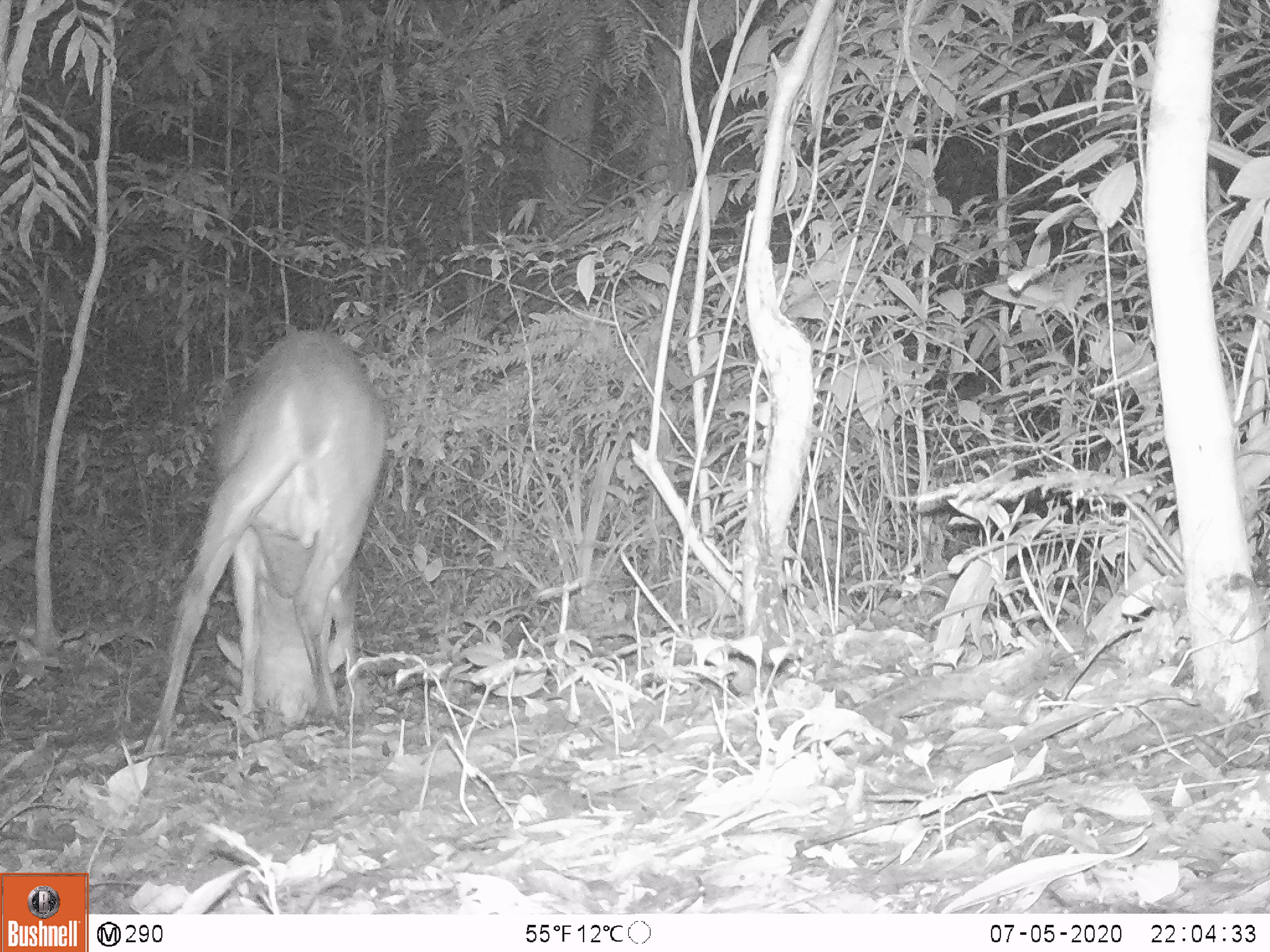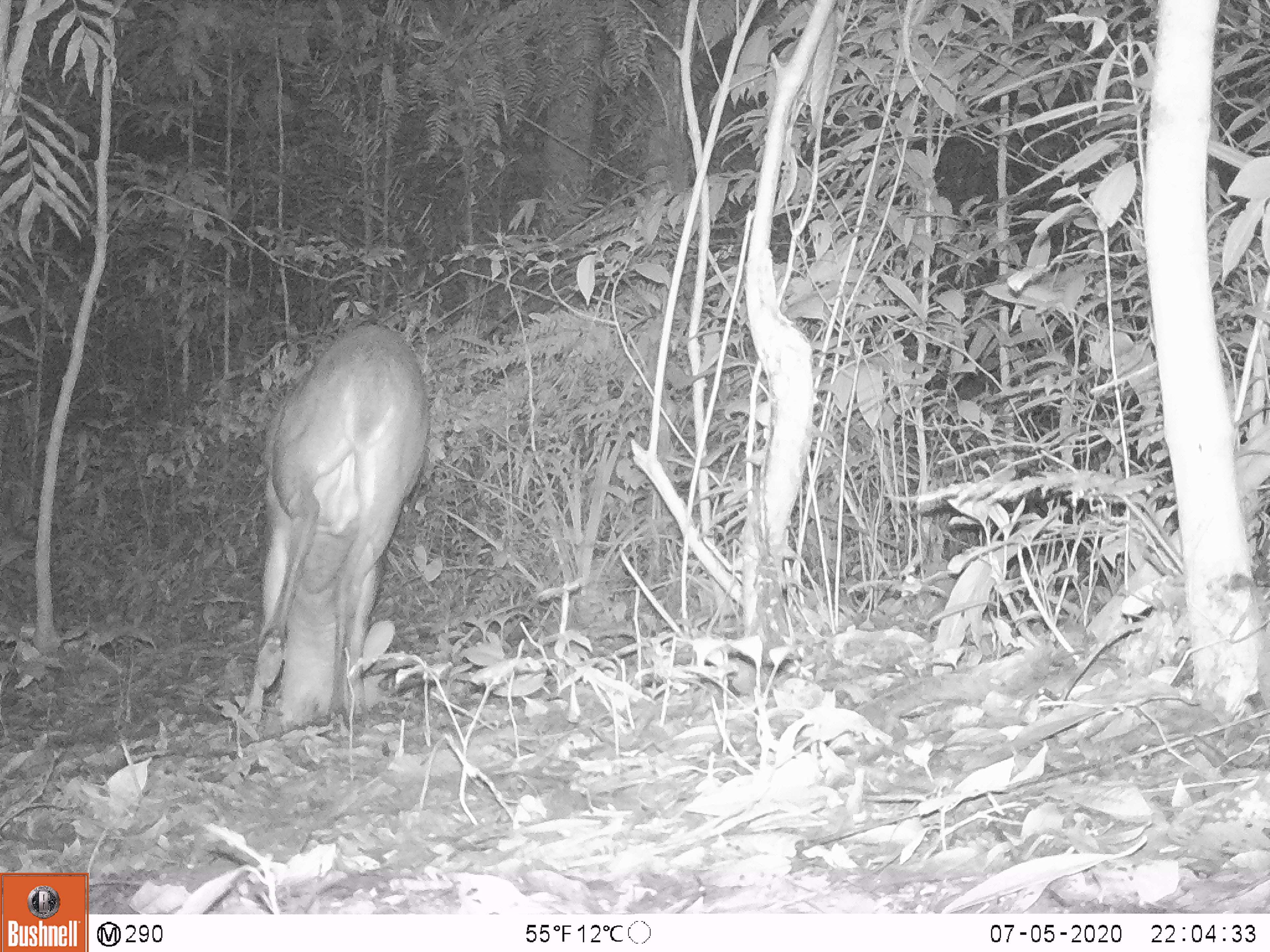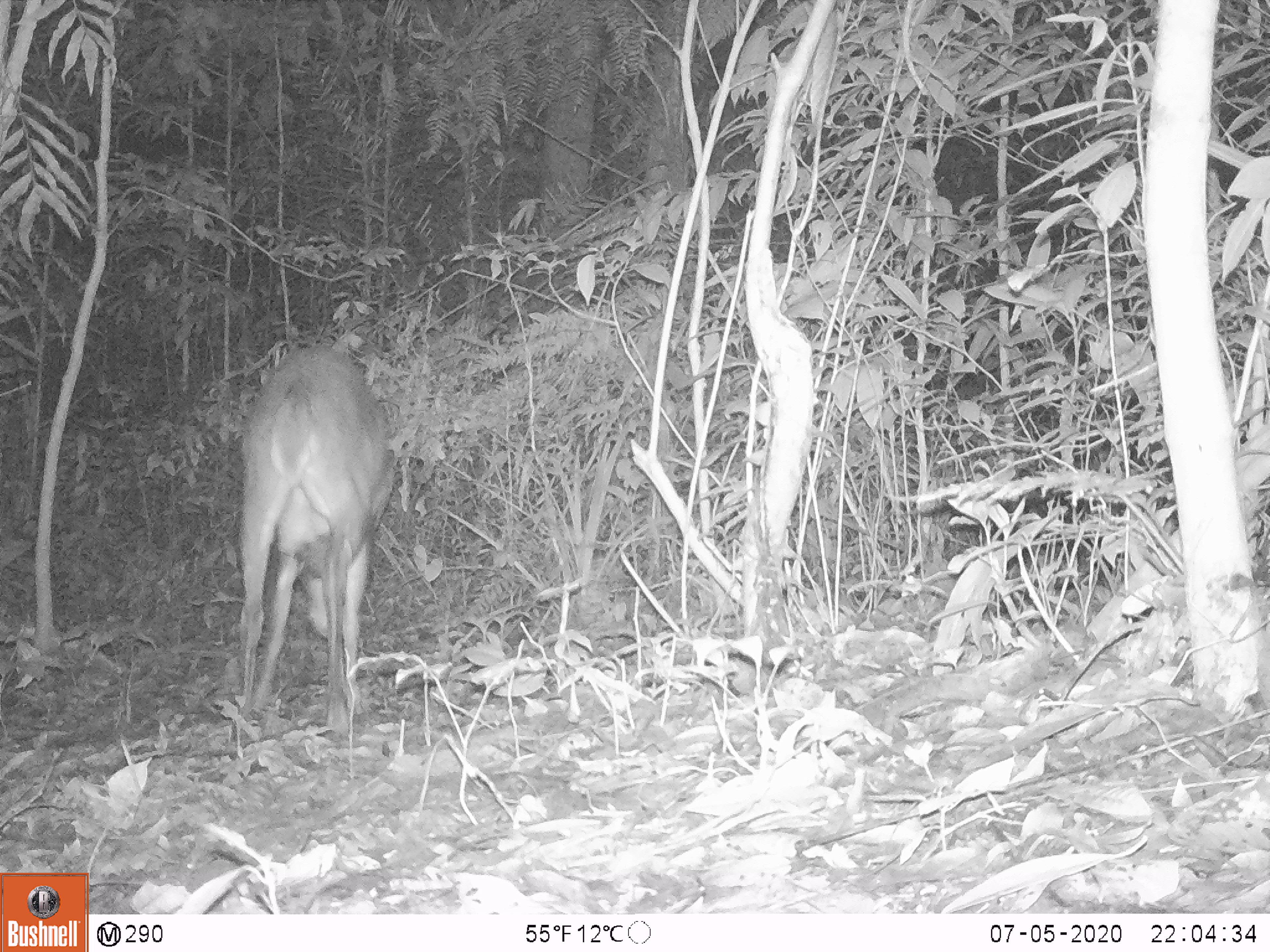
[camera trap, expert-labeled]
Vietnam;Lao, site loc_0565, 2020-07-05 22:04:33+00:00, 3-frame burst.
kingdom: Animalia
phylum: Chordata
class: Mammalia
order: Artiodactyla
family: Cervidae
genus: Muntiacus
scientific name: Muntiacus vuquangensis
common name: large-antlered muntjac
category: large antlered muntjac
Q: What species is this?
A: Large antlered muntjac (large-antlered muntjac) (Muntiacus vuquangensis).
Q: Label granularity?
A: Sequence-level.